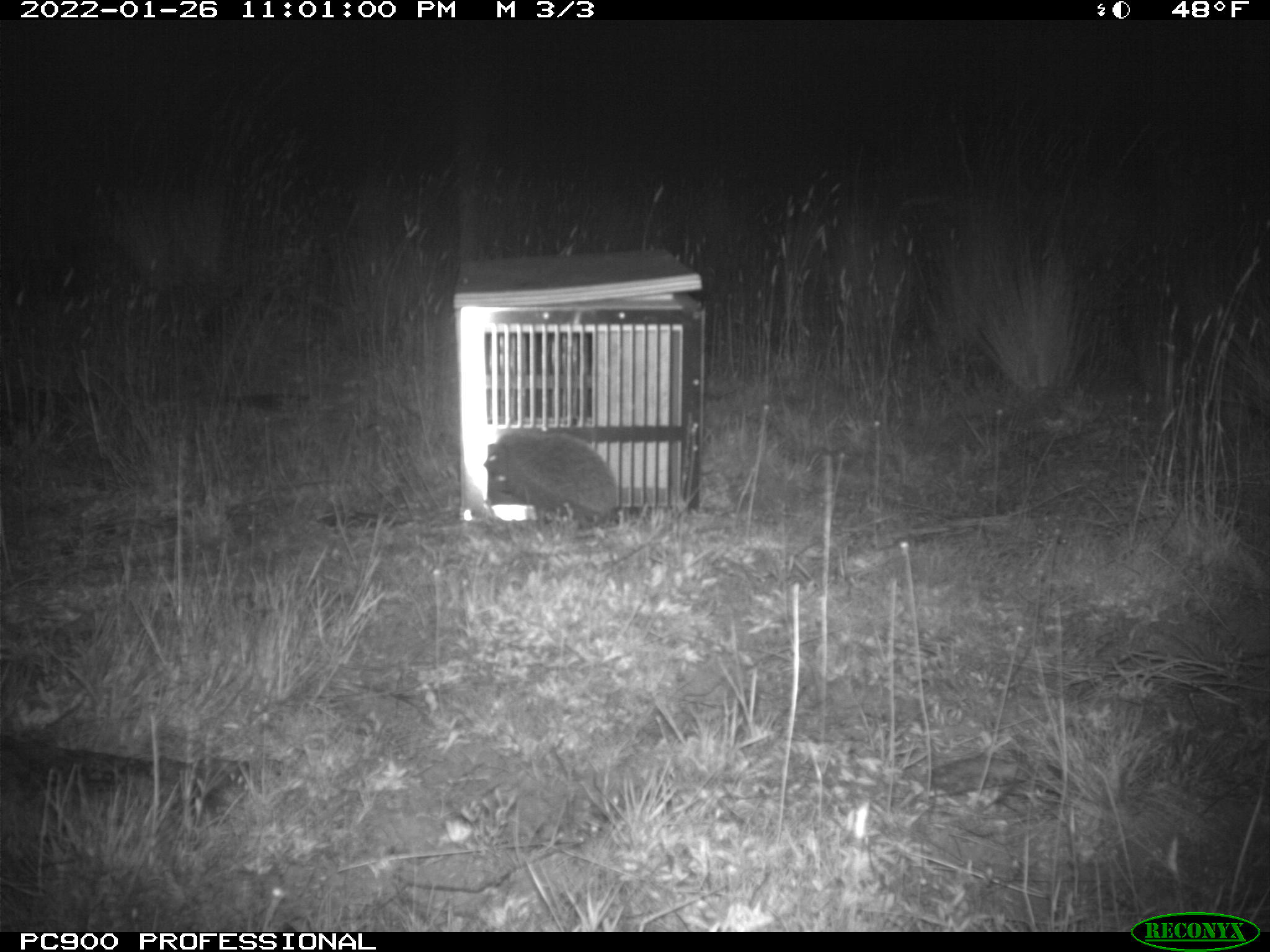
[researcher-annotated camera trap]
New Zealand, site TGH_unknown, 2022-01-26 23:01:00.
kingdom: Animalia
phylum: Chordata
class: Mammalia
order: Eulipotyphla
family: Erinaceidae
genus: Erinaceus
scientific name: Erinaceus europaeus europaeus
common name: european hedgehog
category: hedgehog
Hedgehog (european hedgehog) (Erinaceus europaeus europaeus).